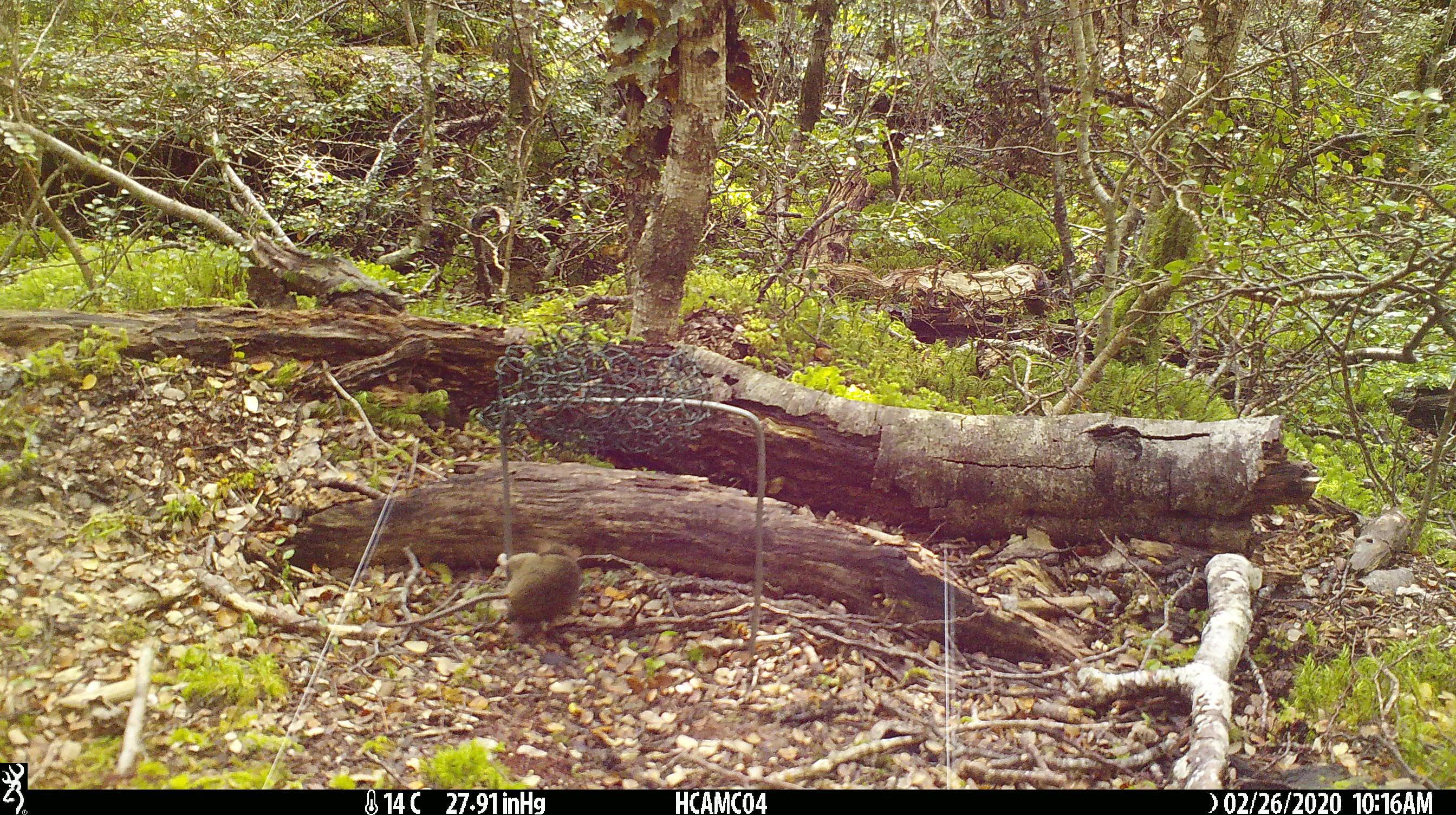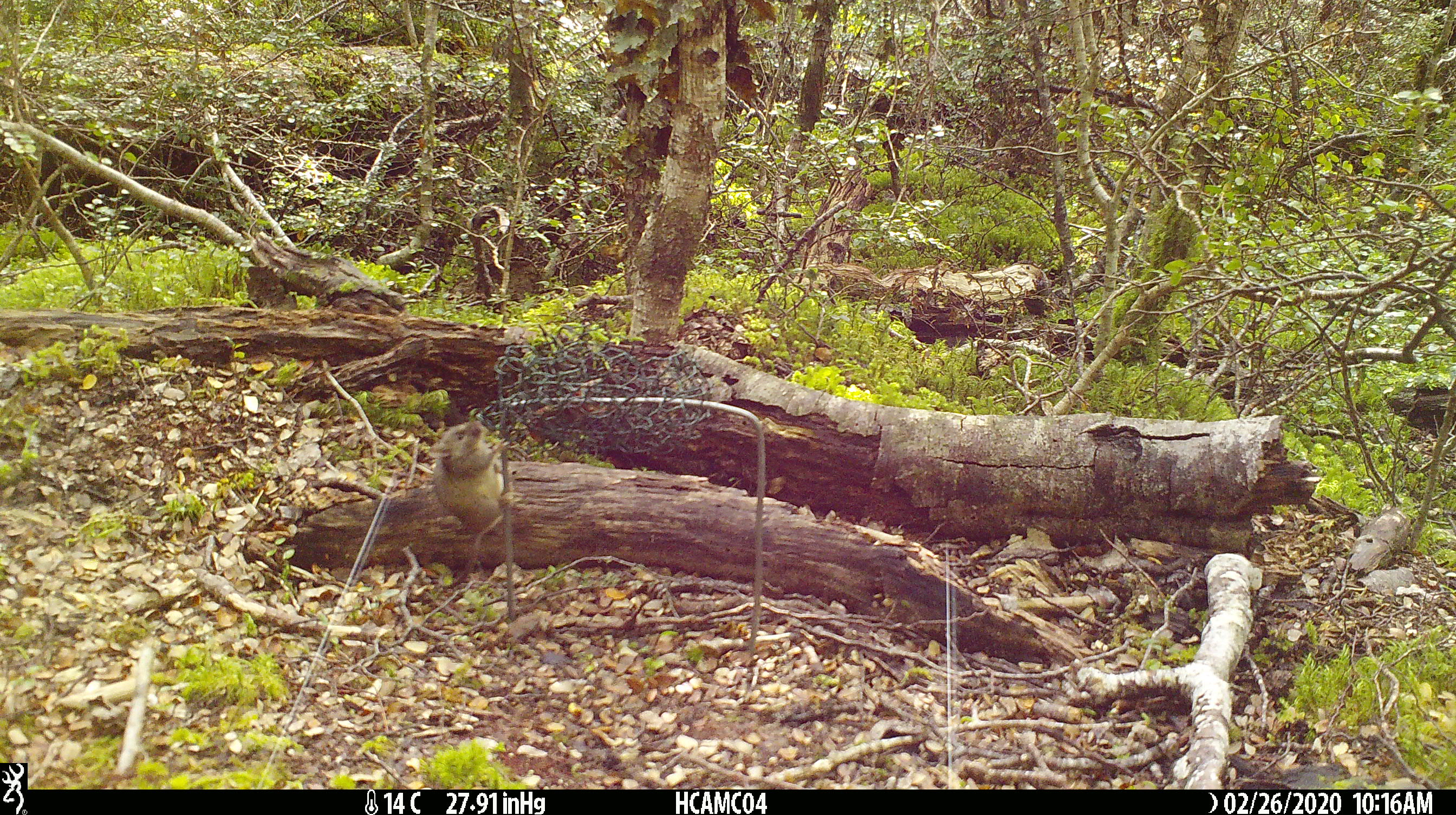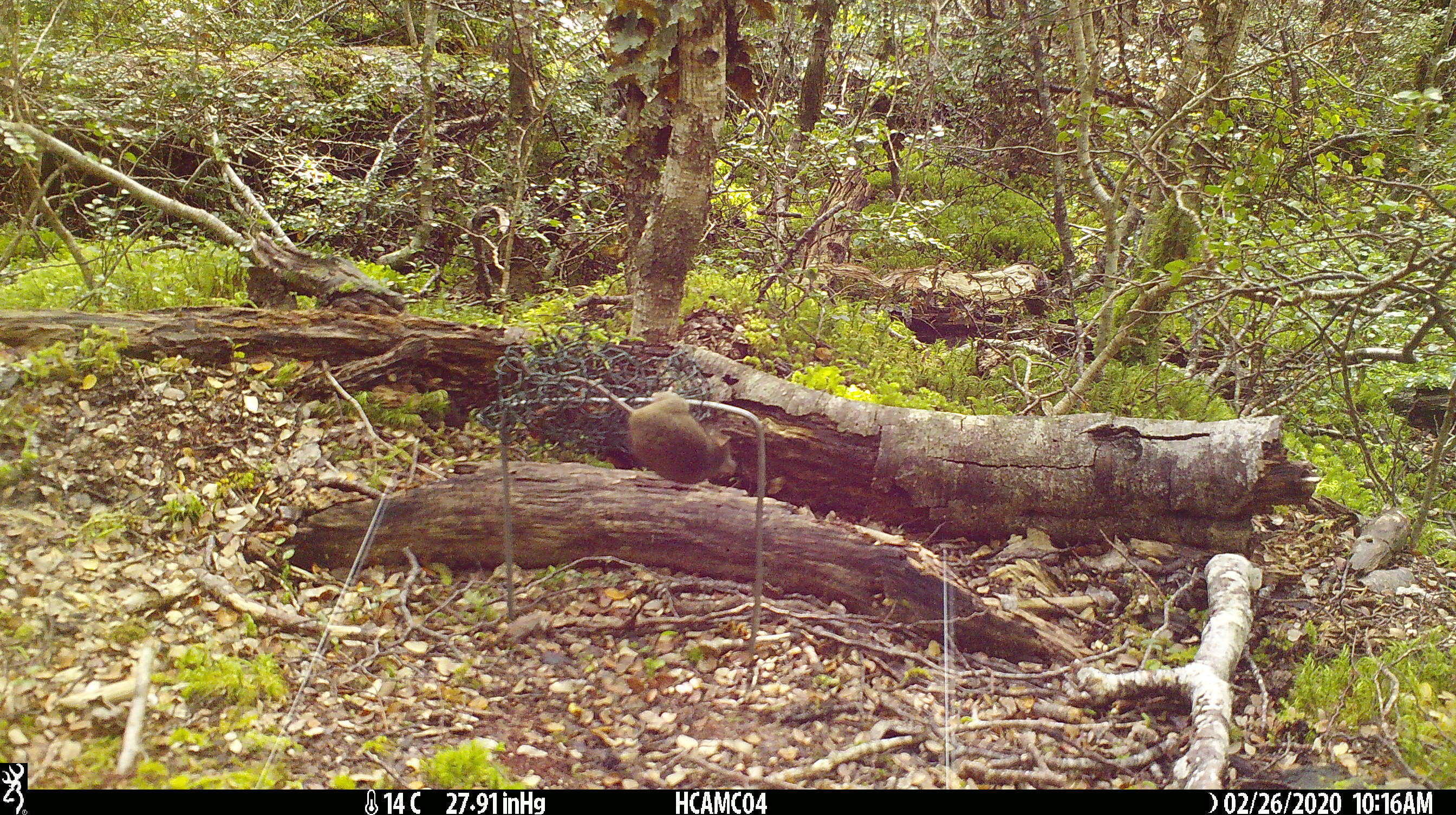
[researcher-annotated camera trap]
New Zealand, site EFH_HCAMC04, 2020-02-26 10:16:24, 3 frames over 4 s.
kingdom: Animalia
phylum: Chordata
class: Mammalia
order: Rodentia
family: Muridae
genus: Mus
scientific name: Mus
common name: mouse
Mouse (Mus).